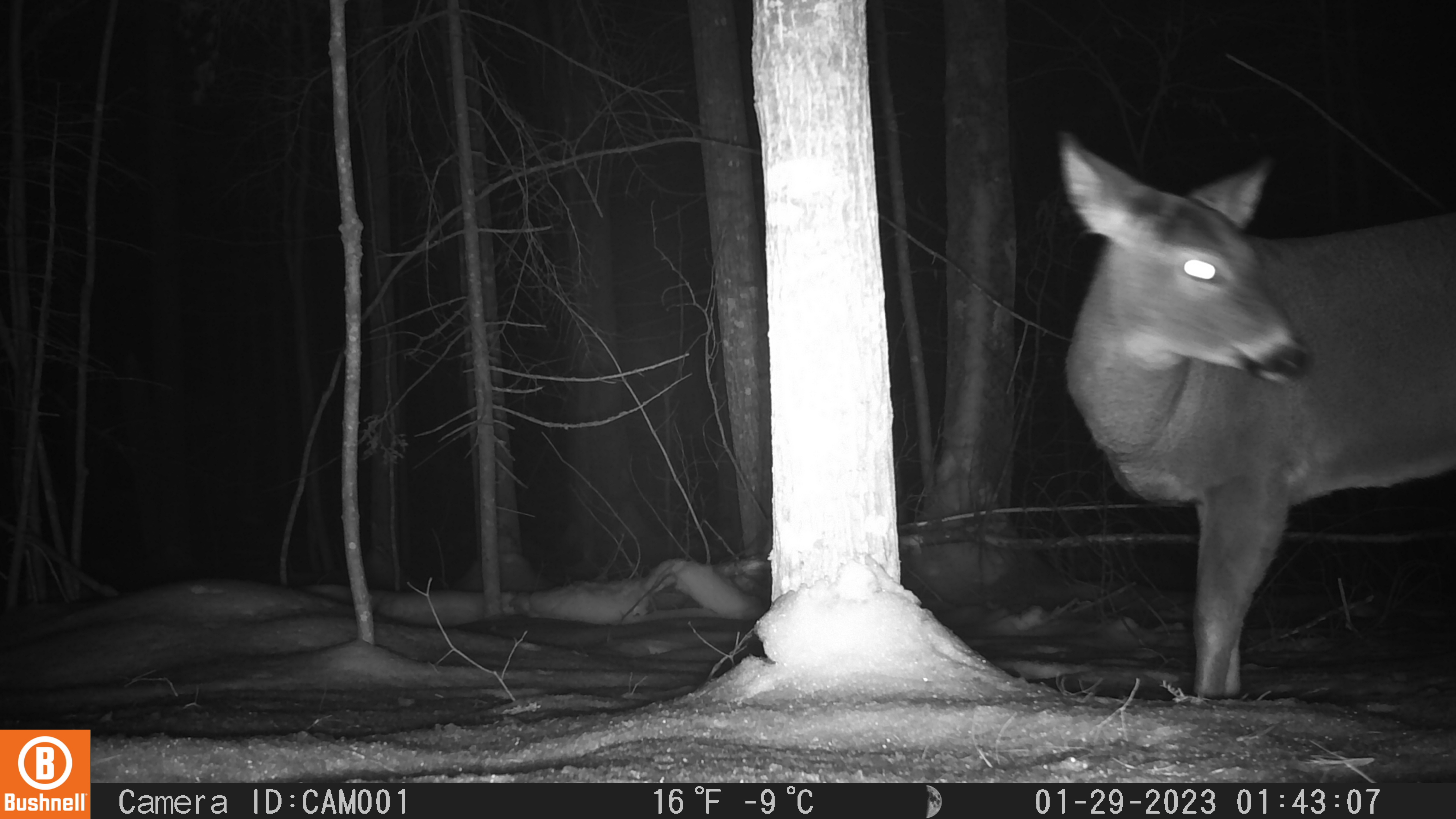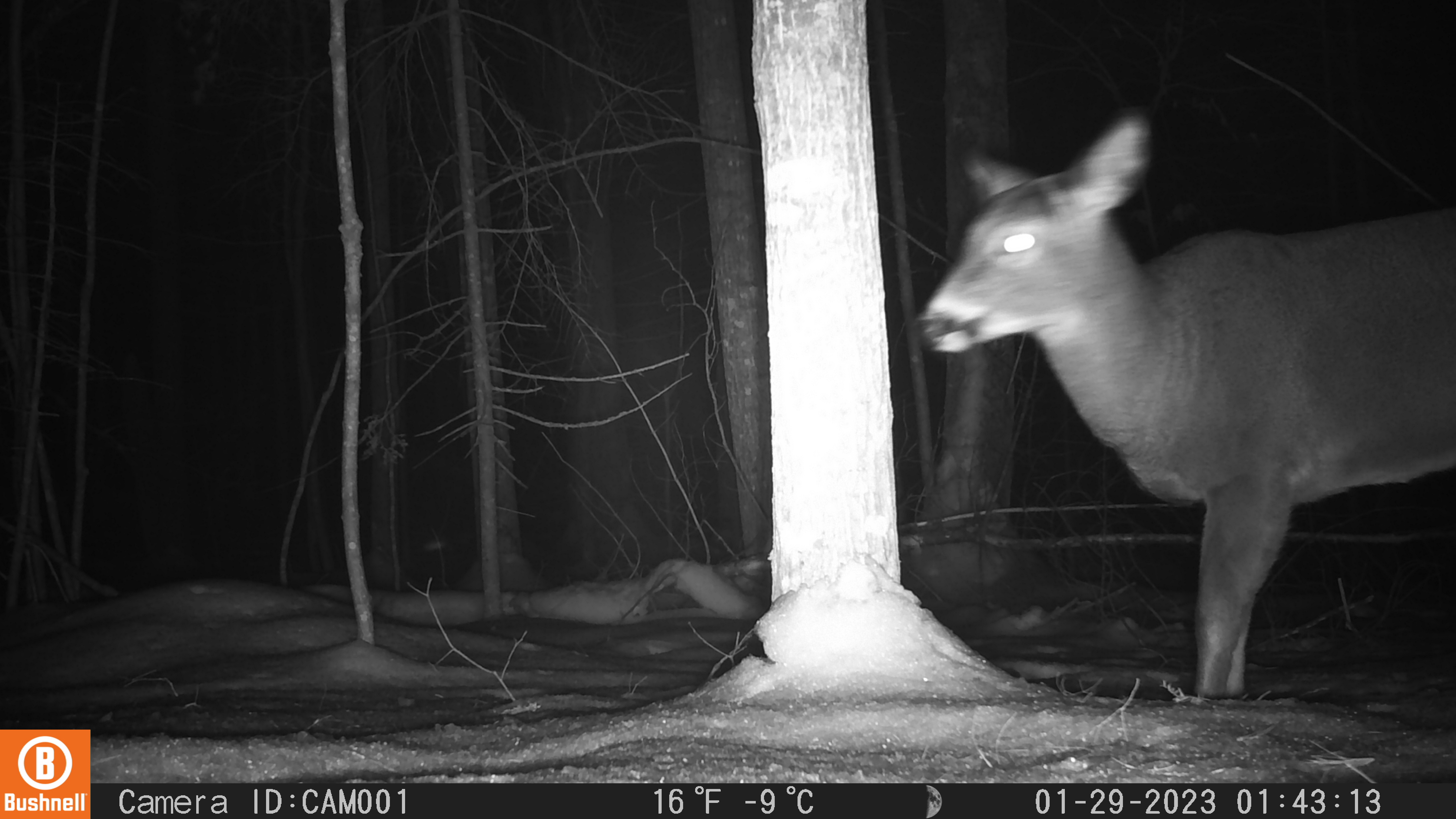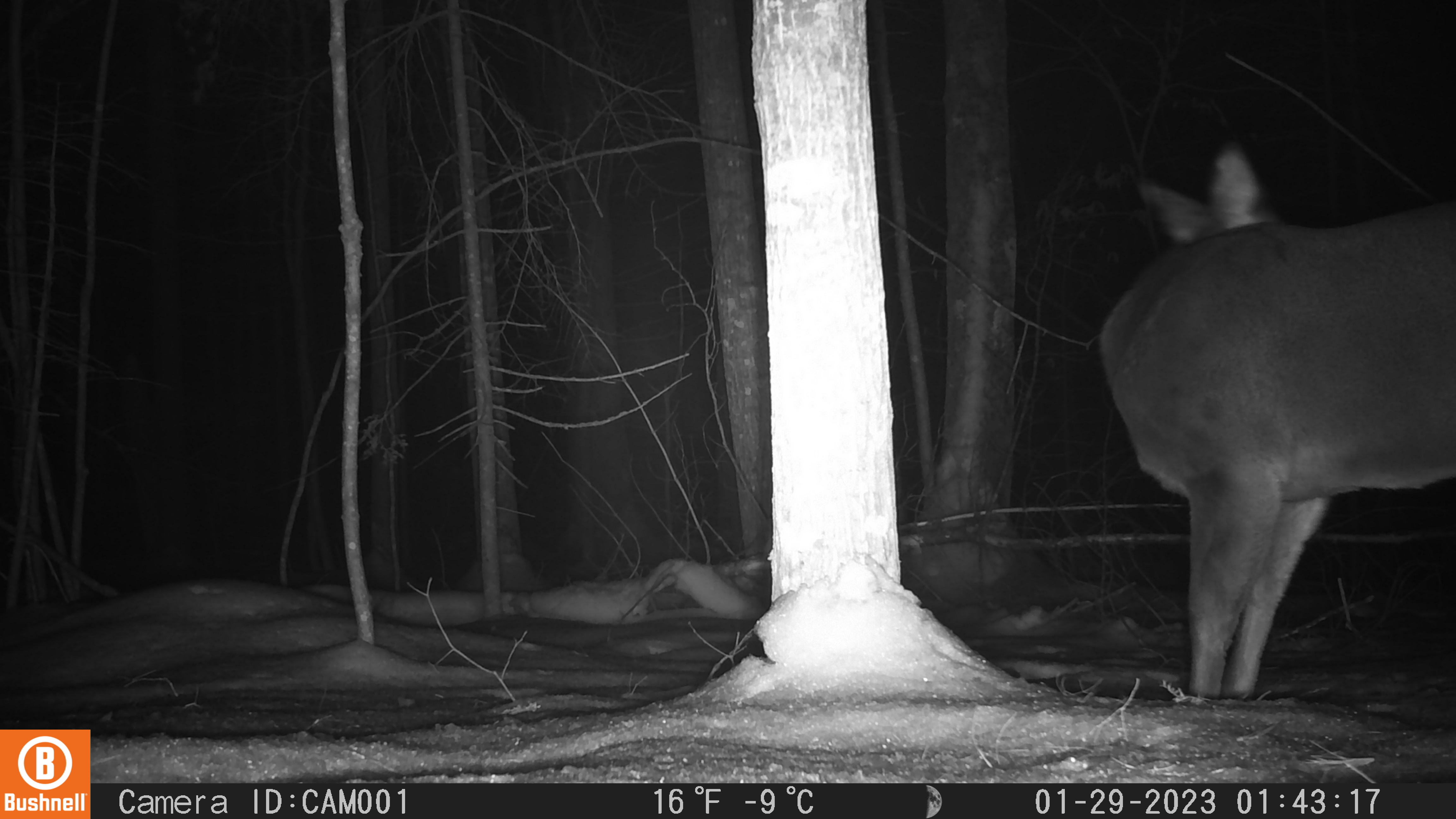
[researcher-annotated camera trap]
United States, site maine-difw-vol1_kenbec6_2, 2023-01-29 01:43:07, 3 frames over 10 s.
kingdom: Animalia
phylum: Chordata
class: Mammalia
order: Artiodactyla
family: Cervidae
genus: Odocoileus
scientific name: Odocoileus virginianus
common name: white-tailed deer